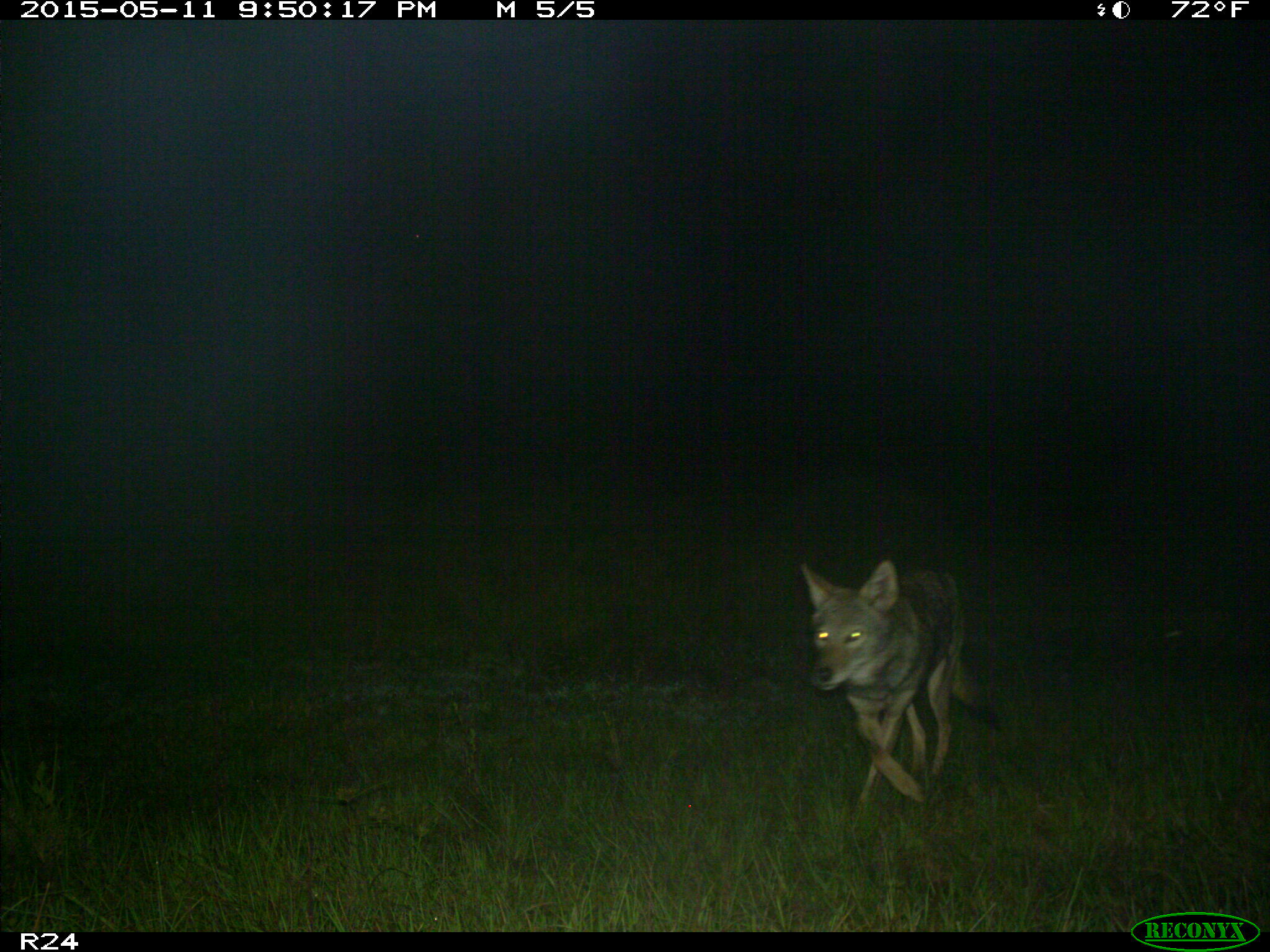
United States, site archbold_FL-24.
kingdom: Animalia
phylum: Chordata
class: Mammalia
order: Carnivora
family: Canidae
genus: Canis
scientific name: Canis latrans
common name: coyote